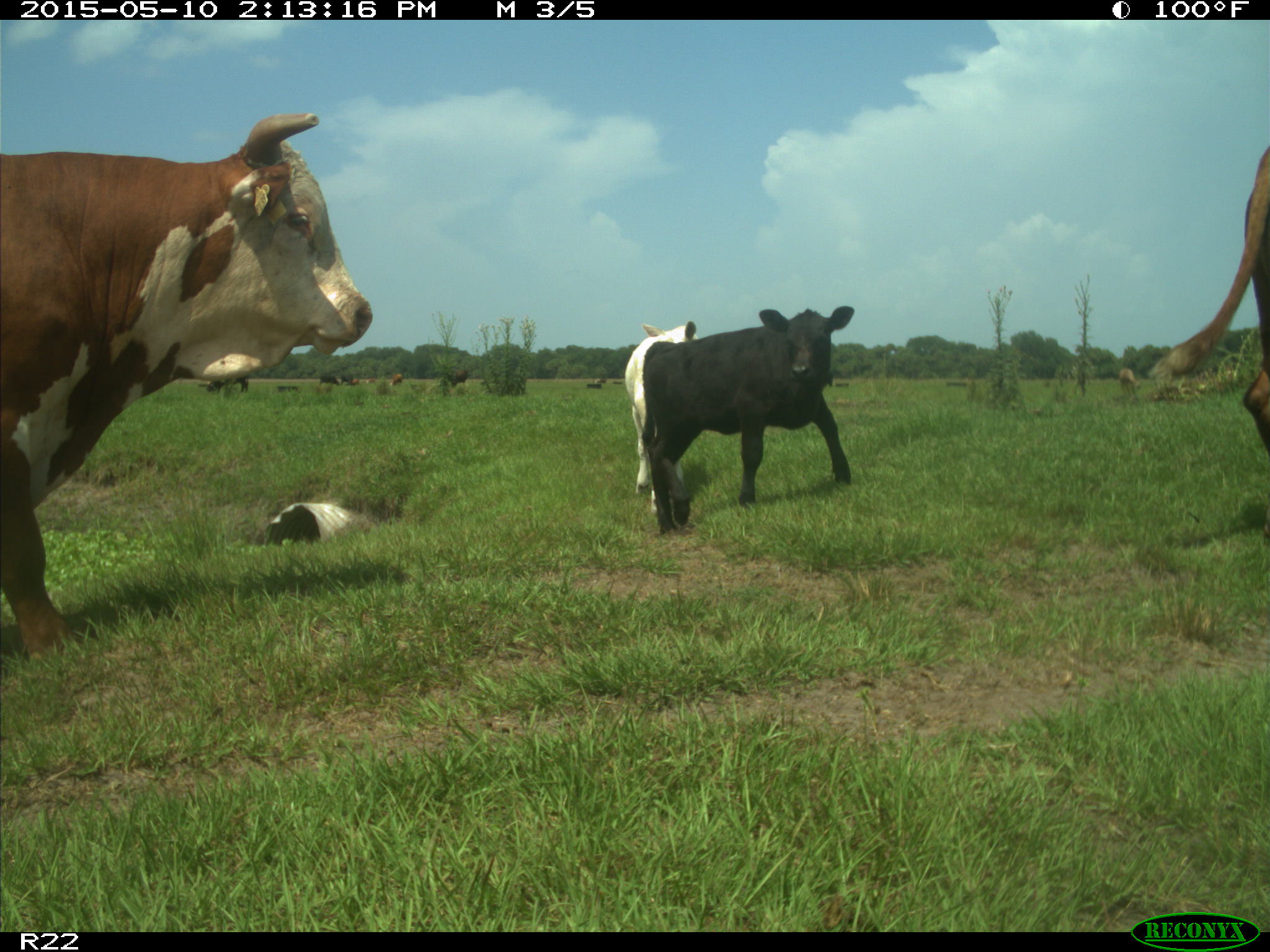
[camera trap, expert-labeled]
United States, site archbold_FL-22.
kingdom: Animalia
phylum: Chordata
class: Mammalia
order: Artiodactyla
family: Bovidae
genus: Bos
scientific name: Bos taurus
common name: domestic cow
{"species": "Bos taurus (domestic cow)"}